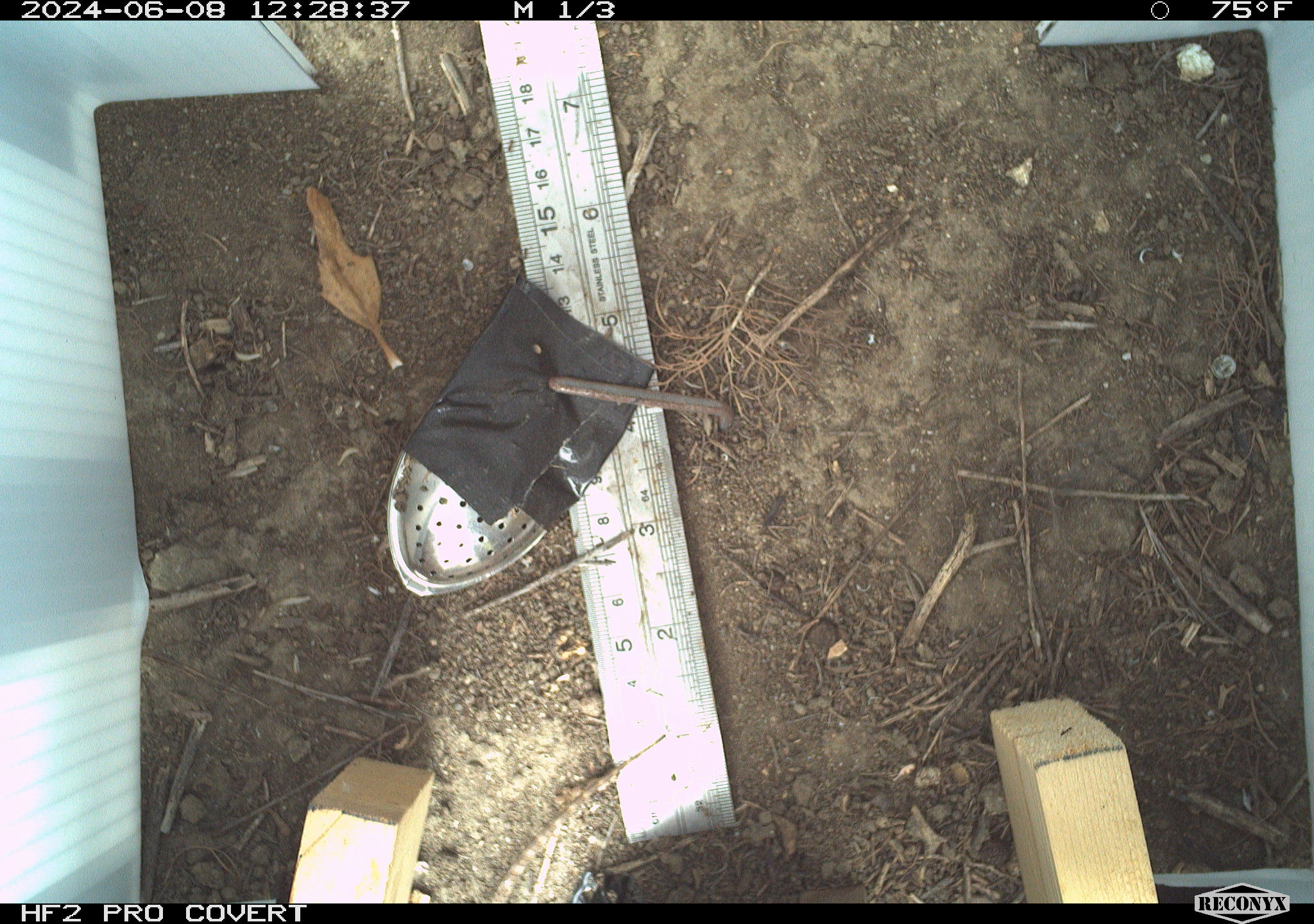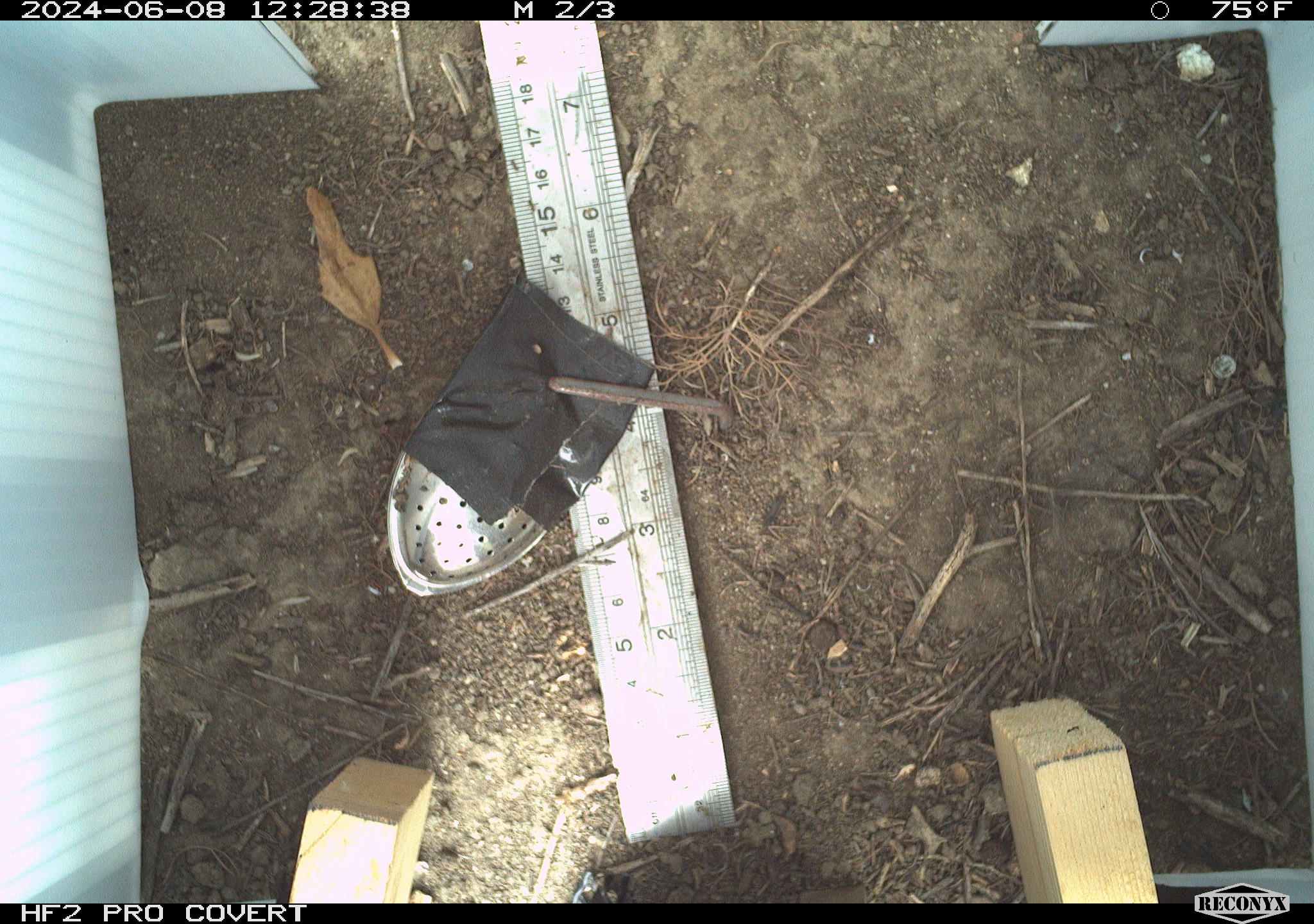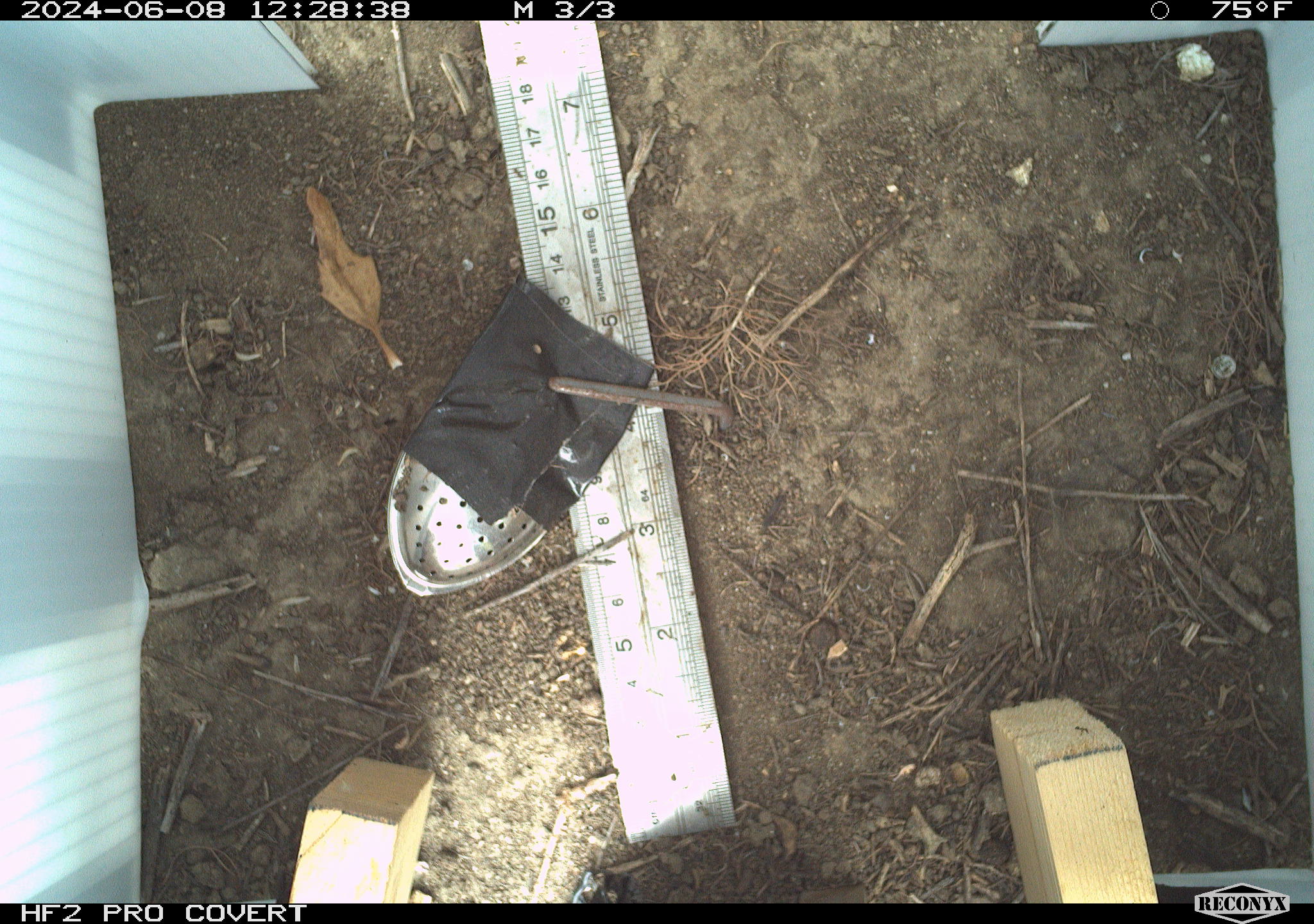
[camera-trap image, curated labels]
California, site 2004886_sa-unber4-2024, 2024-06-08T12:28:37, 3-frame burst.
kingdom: Animalia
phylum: Chordata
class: Reptilia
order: Squamata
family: Phrynosomatidae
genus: Sceloporus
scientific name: Sceloporus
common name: spiny lizards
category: sceloporus species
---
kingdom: Animalia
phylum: Arthropoda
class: Insecta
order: Hymenoptera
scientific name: Hymenoptera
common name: ants, bees, wasps, and sawflies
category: hymenoptera order